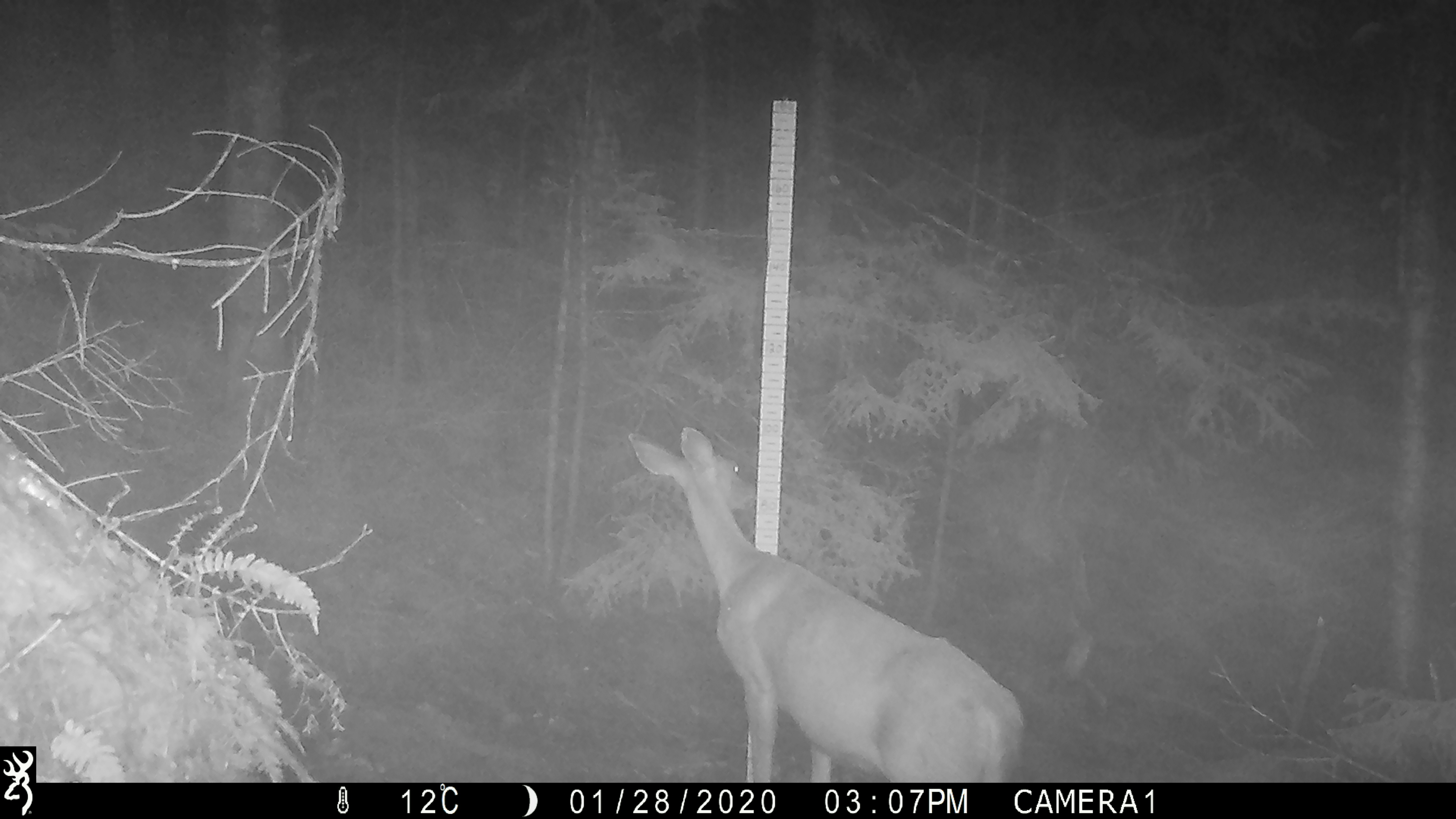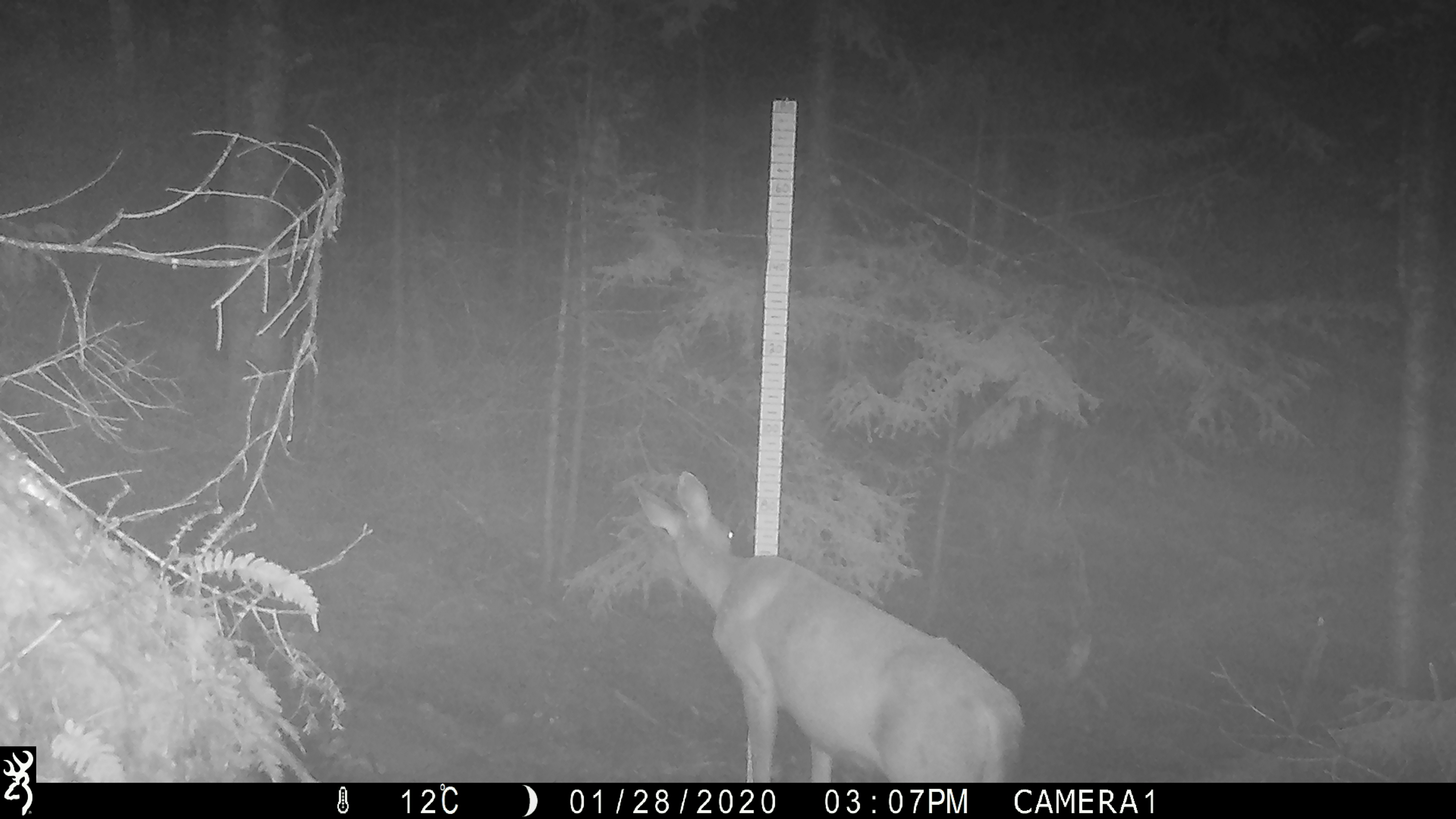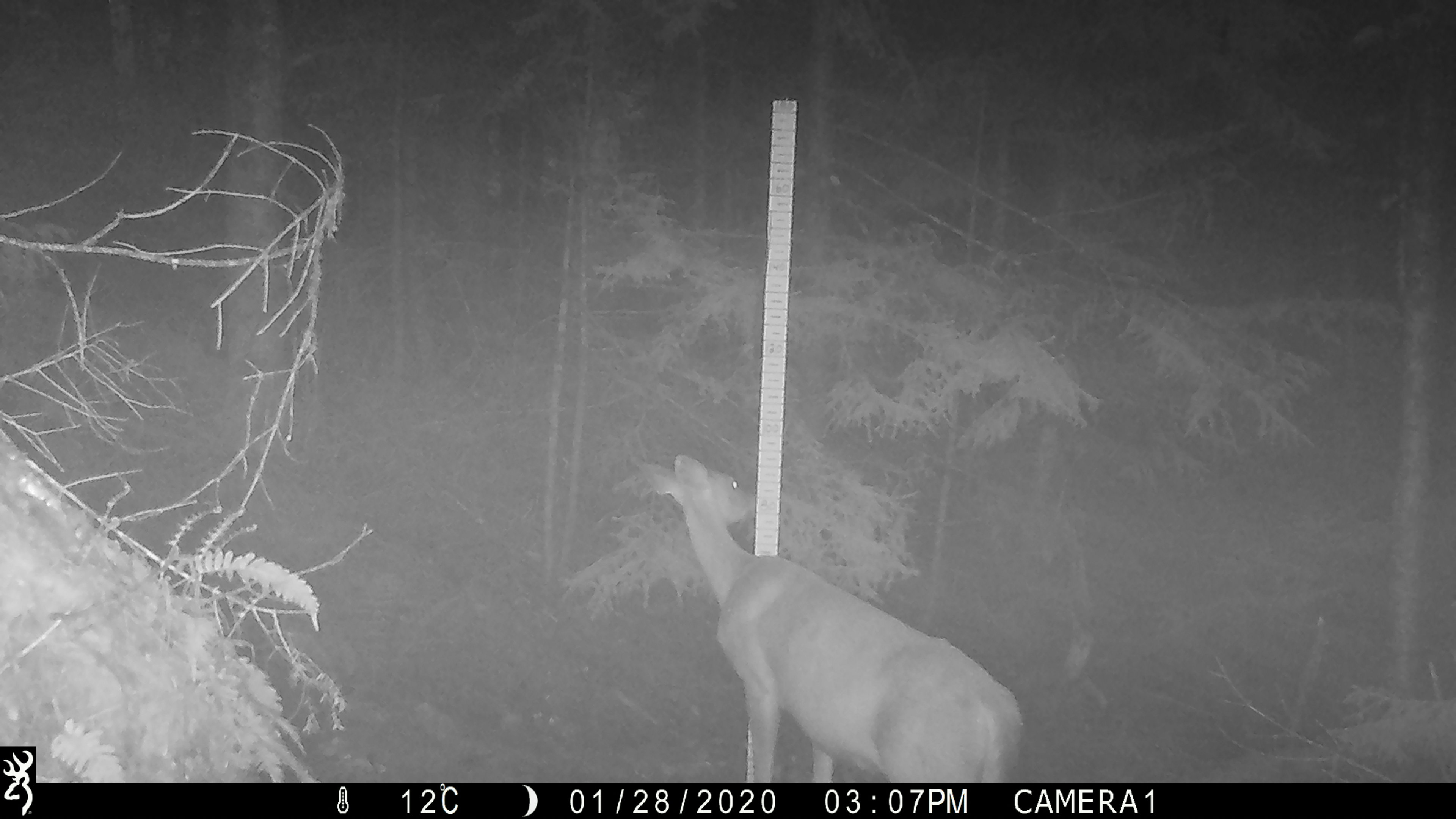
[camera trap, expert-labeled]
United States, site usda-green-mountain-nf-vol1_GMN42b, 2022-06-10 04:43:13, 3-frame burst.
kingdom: Animalia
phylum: Chordata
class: Mammalia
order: Artiodactyla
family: Cervidae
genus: Odocoileus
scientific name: Odocoileus virginianus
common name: white-tailed deer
White-tailed deer (Odocoileus virginianus).